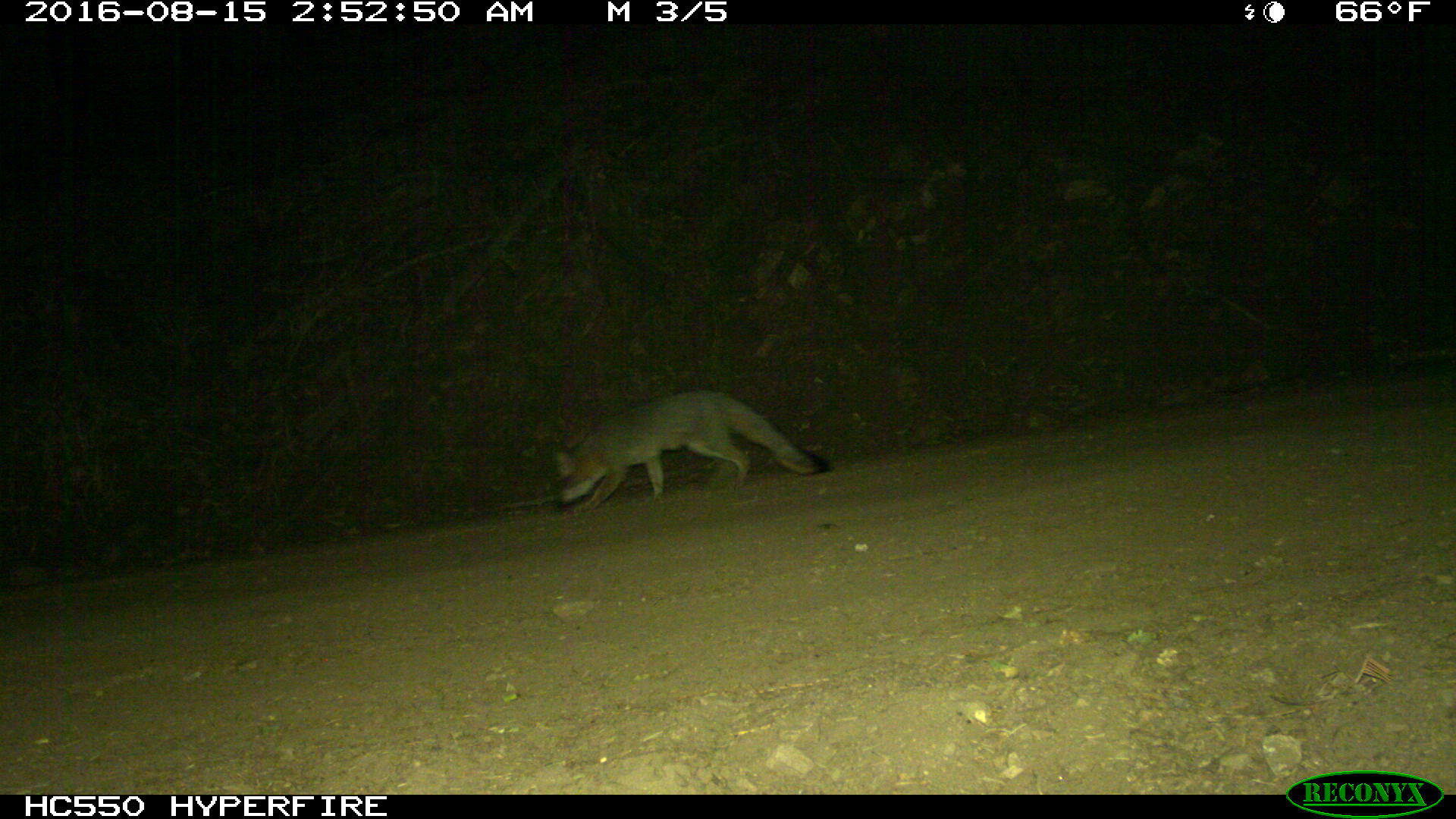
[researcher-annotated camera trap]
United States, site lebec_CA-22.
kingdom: Animalia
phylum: Chordata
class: Mammalia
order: Carnivora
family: Canidae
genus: Urocyon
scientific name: Urocyon cinereoargenteus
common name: gray fox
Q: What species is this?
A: Urocyon cinereoargenteus (gray fox).